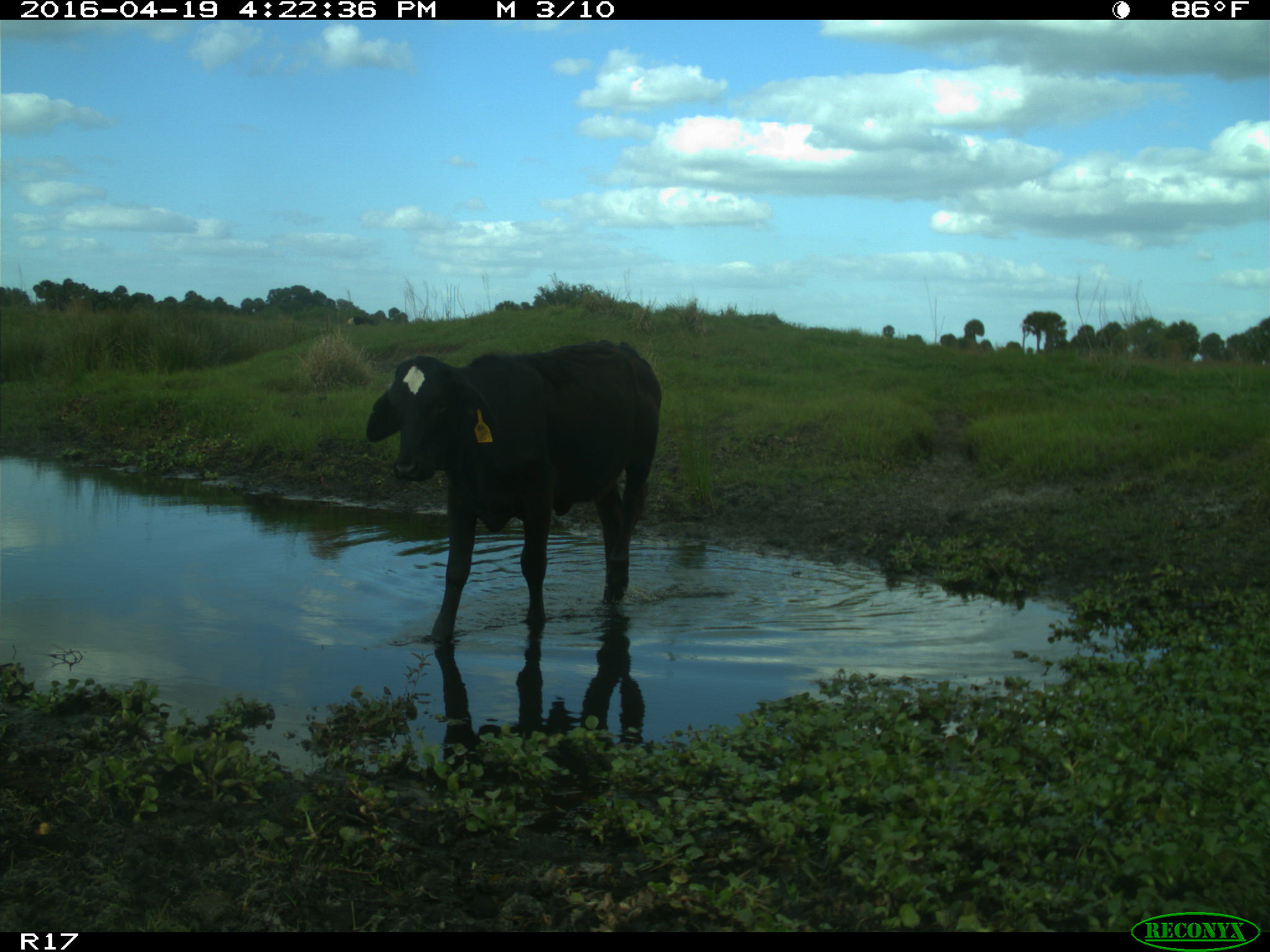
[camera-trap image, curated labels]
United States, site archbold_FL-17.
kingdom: Animalia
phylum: Chordata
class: Mammalia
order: Artiodactyla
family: Bovidae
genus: Bos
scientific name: Bos taurus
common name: domestic cow